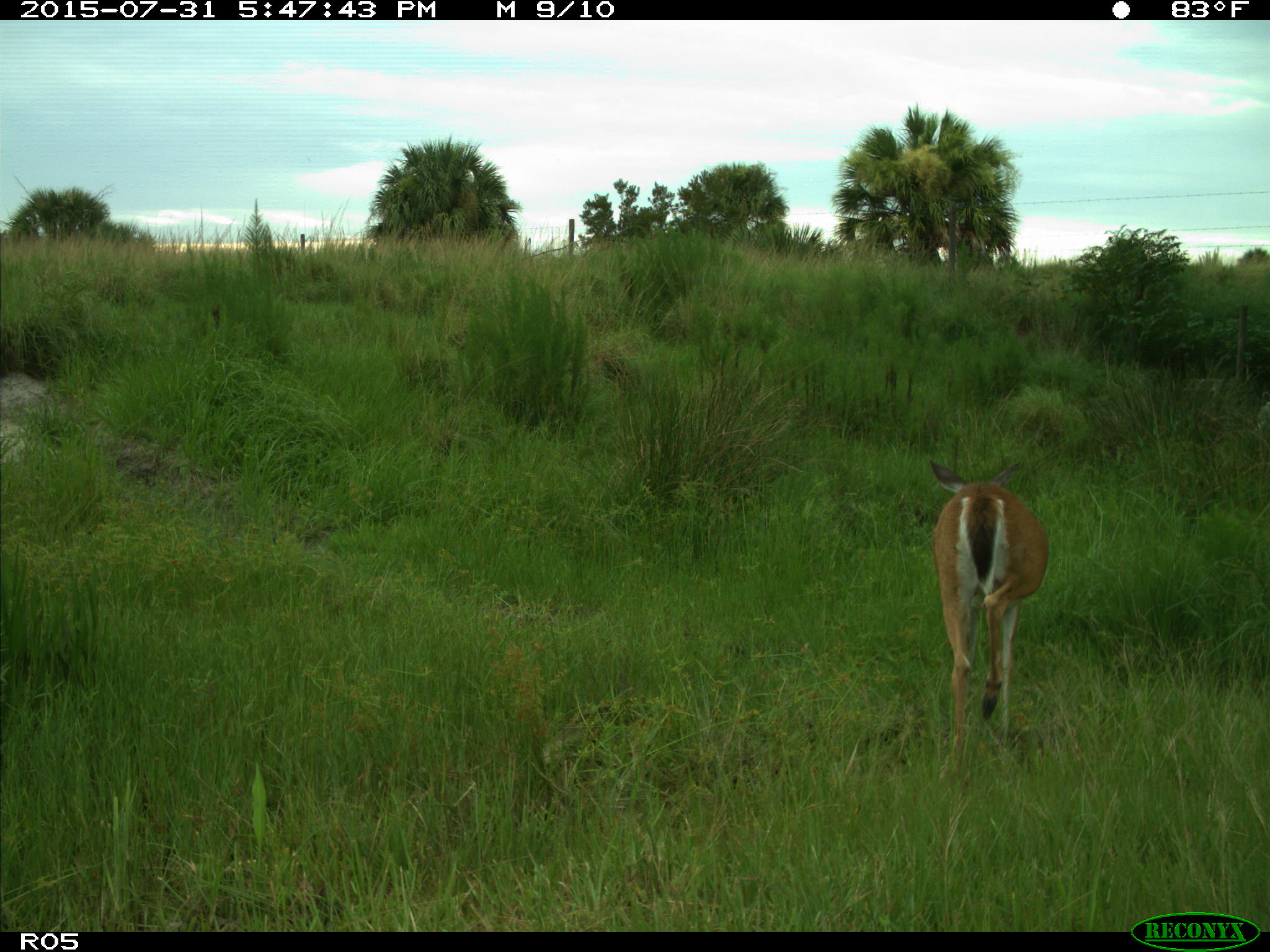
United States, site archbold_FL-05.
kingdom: Animalia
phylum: Chordata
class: Mammalia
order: Artiodactyla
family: Cervidae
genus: Odocoileus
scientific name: Odocoileus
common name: deer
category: unidentified deer